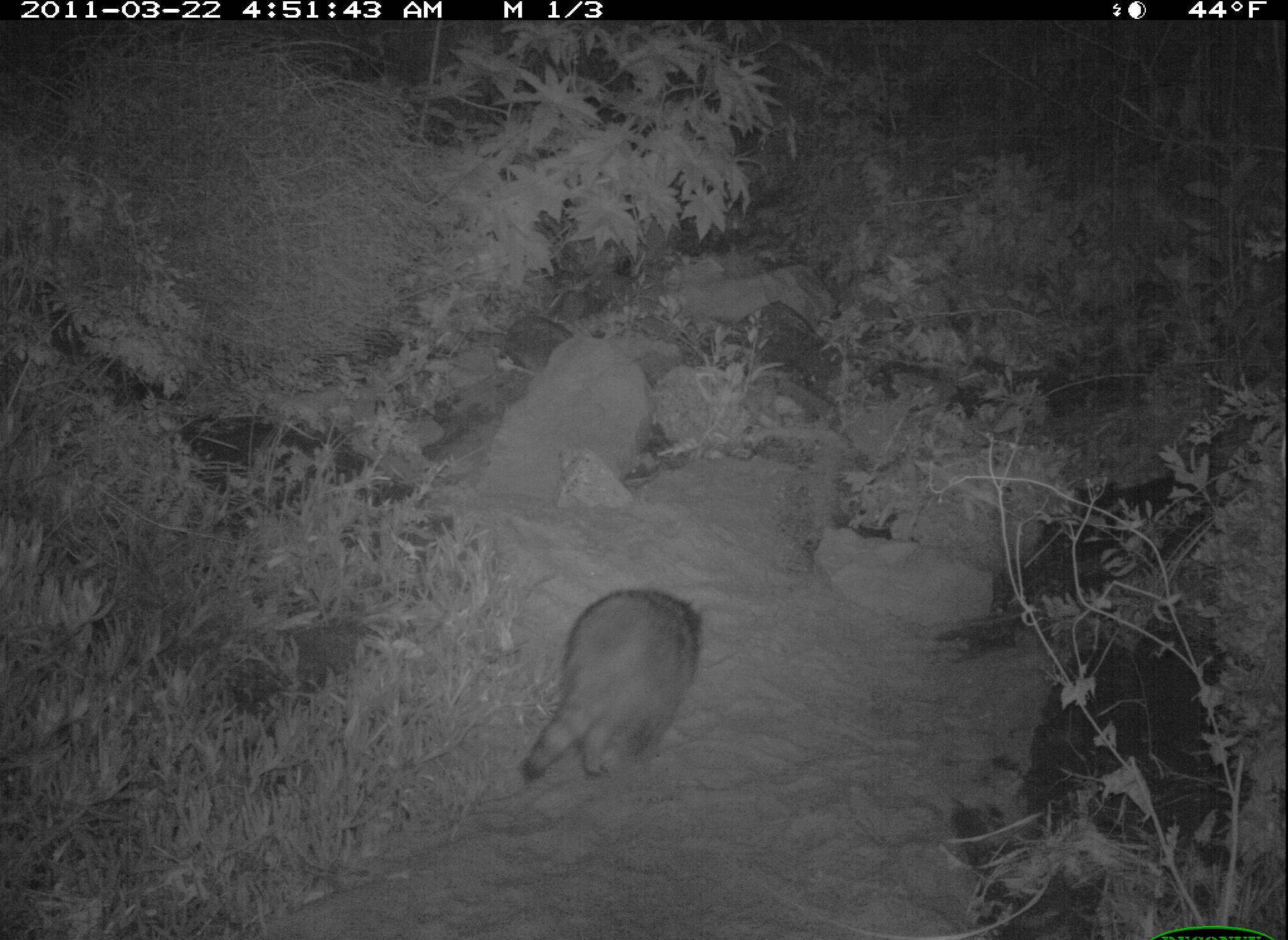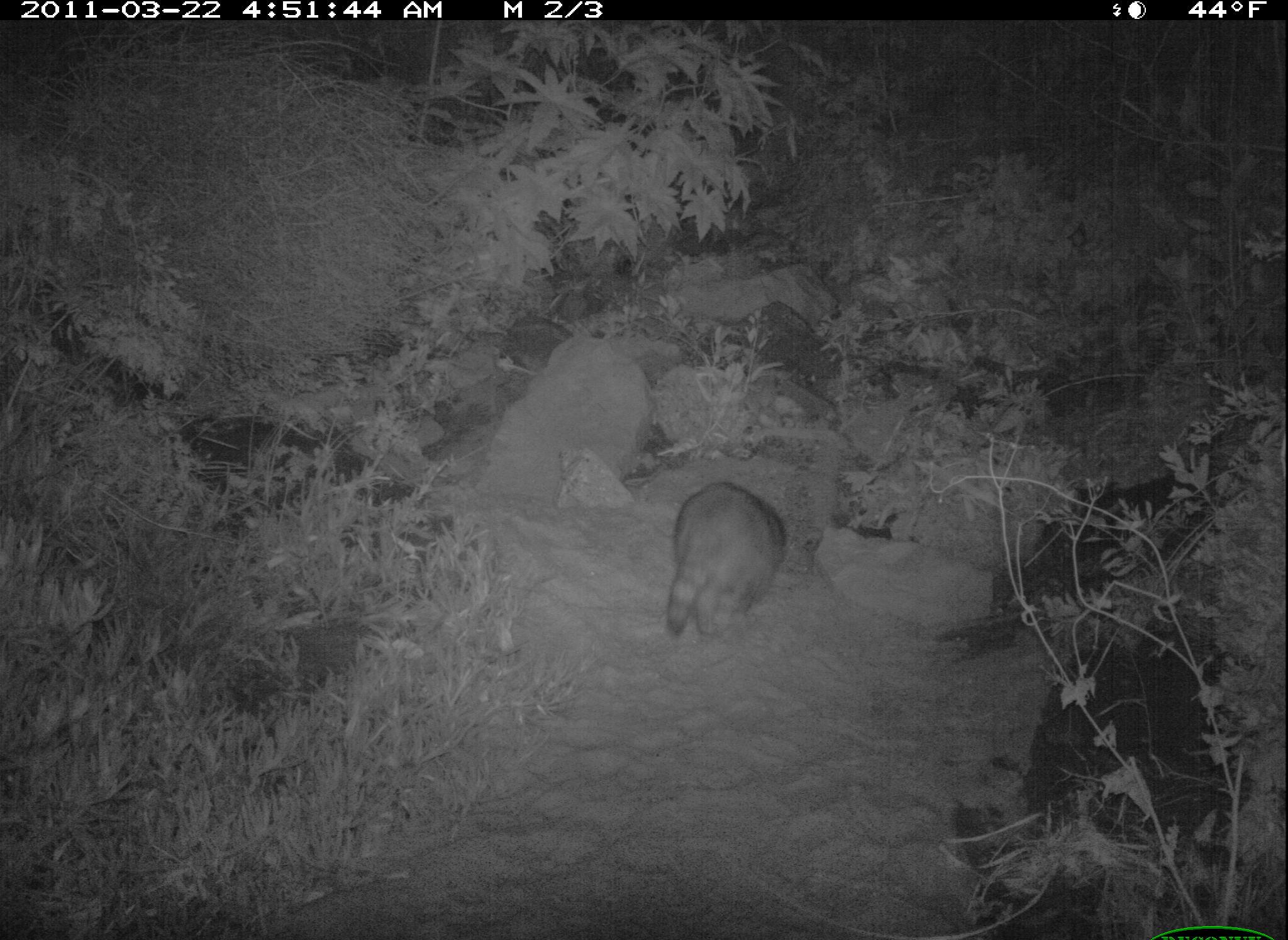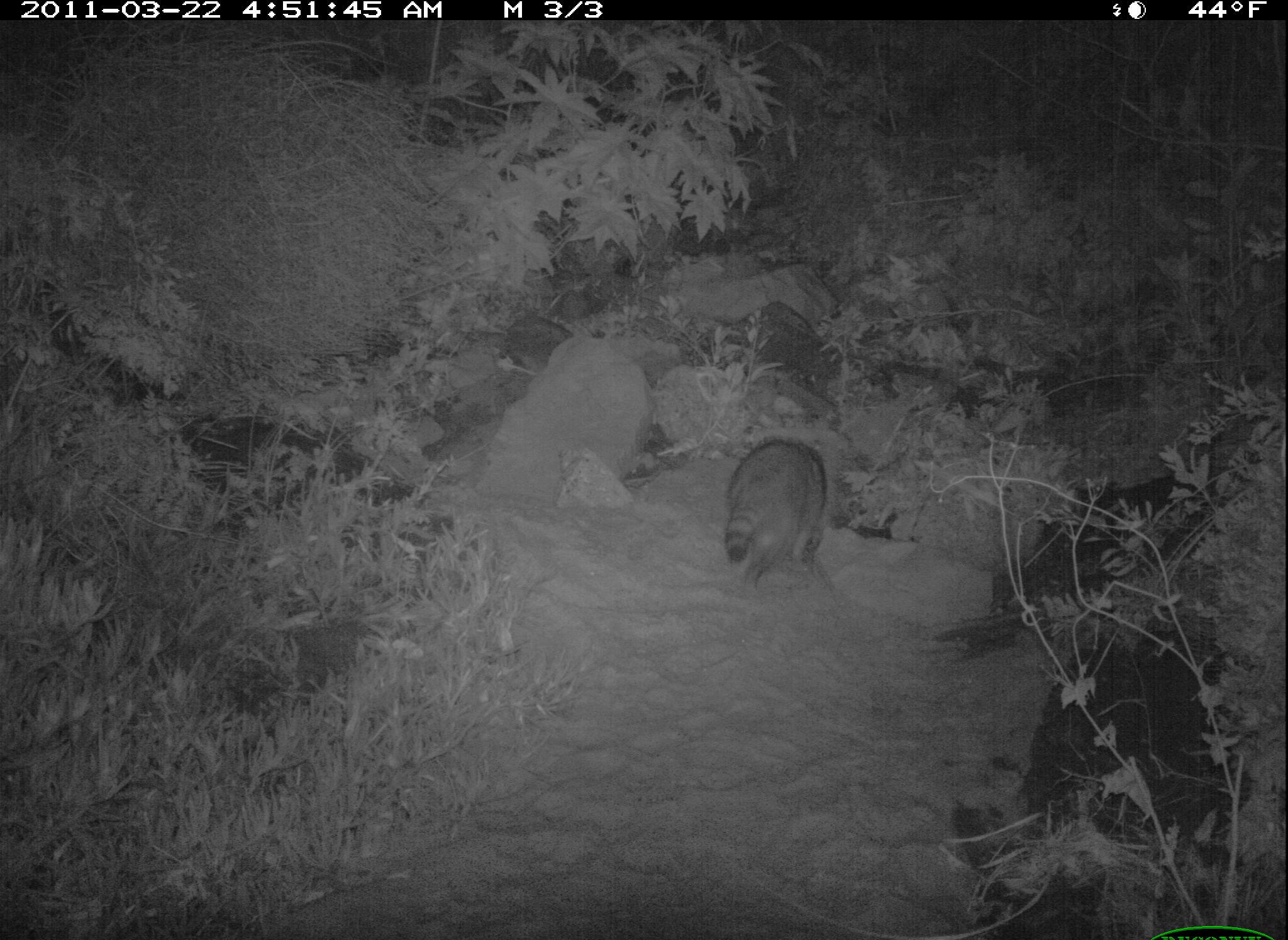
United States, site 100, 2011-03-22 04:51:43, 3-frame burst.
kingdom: Animalia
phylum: Chordata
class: Mammalia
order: Carnivora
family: Procyonidae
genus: Procyon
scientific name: Procyon lotor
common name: raccoon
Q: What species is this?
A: Raccoon (Procyon lotor).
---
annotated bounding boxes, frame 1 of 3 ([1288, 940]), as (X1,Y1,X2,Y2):
raccoon: (510,580,708,796)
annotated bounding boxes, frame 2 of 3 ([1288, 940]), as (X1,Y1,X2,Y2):
raccoon: (654,472,799,652)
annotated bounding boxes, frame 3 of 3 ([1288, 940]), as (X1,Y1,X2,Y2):
raccoon: (712,433,837,593)